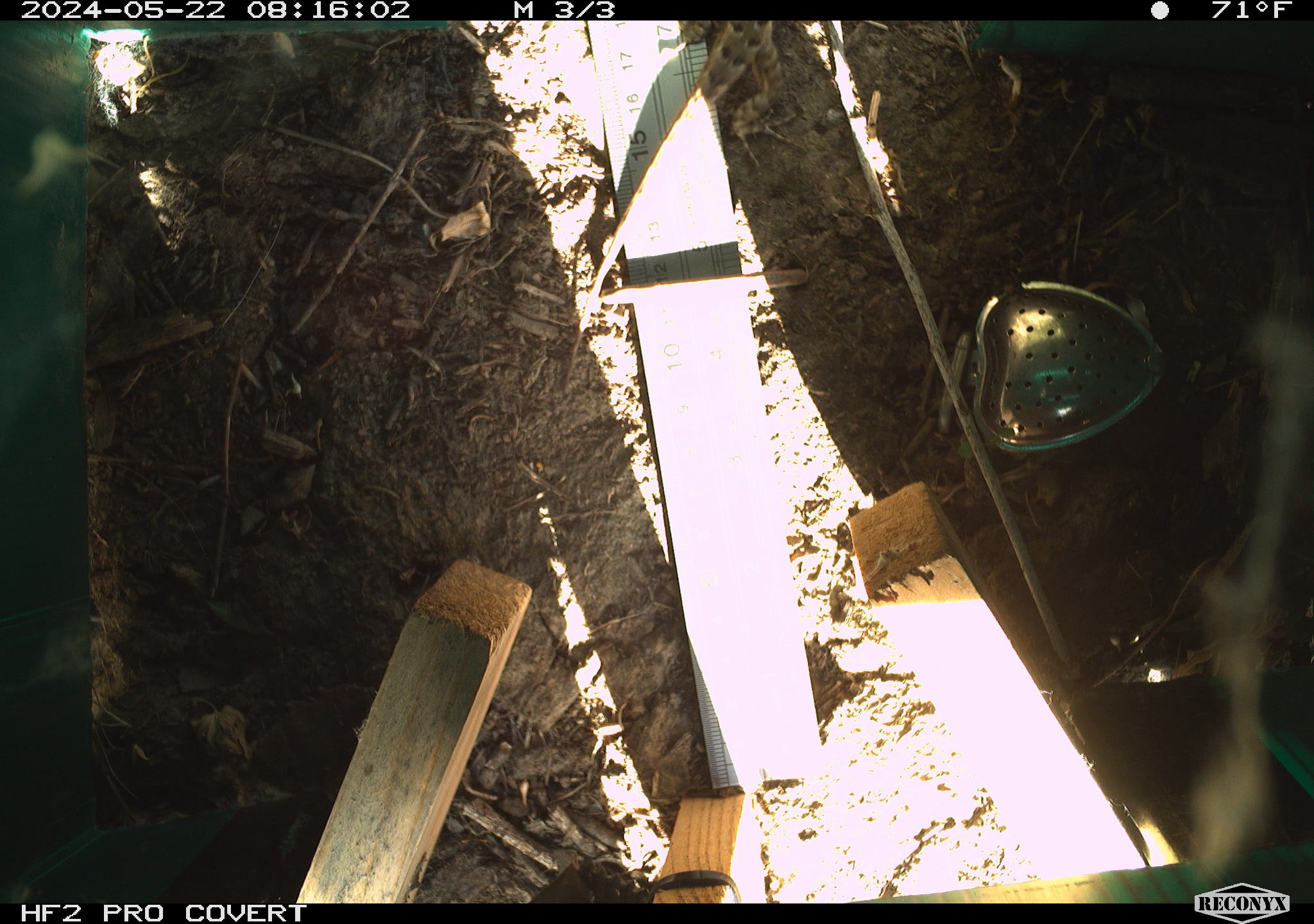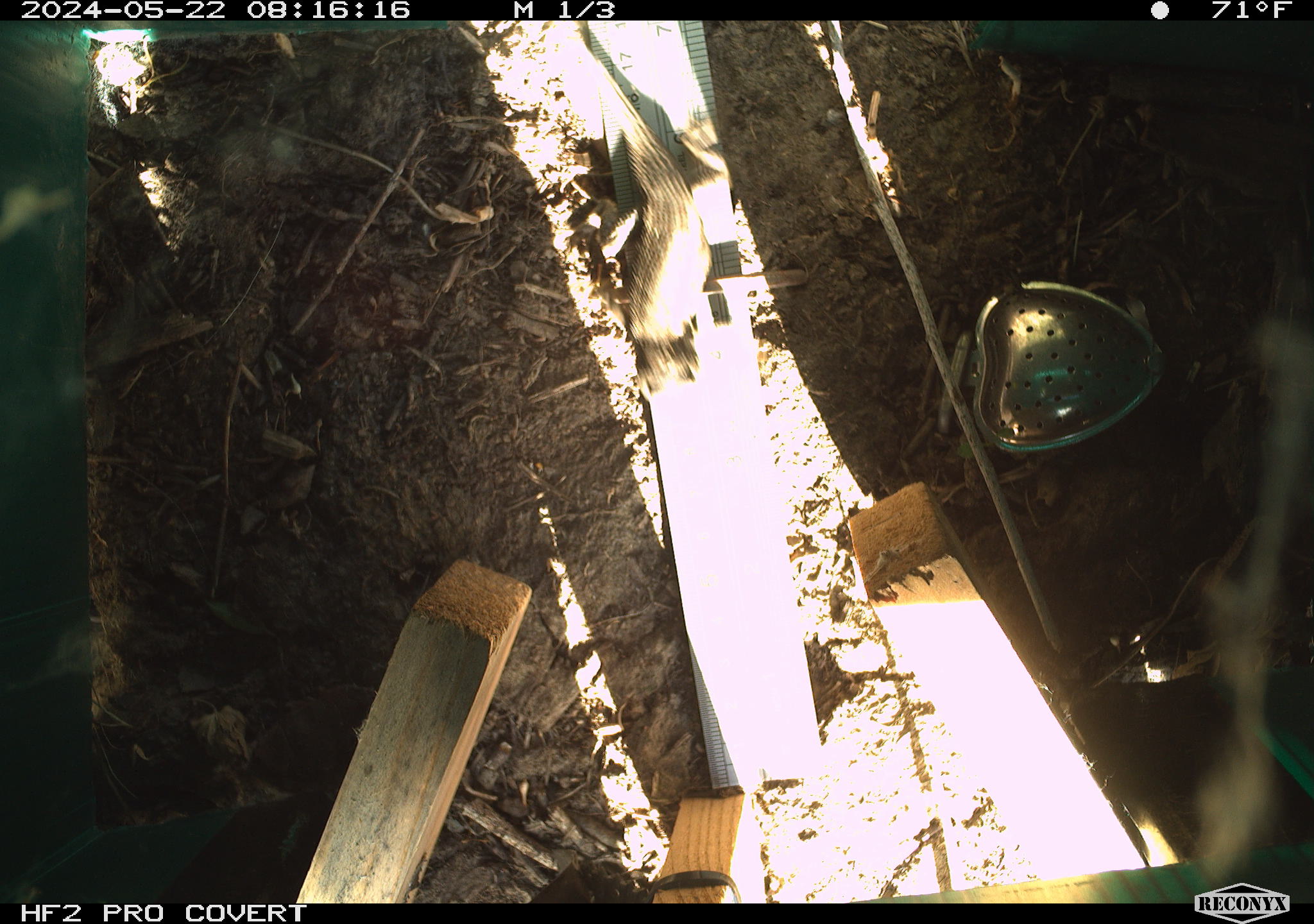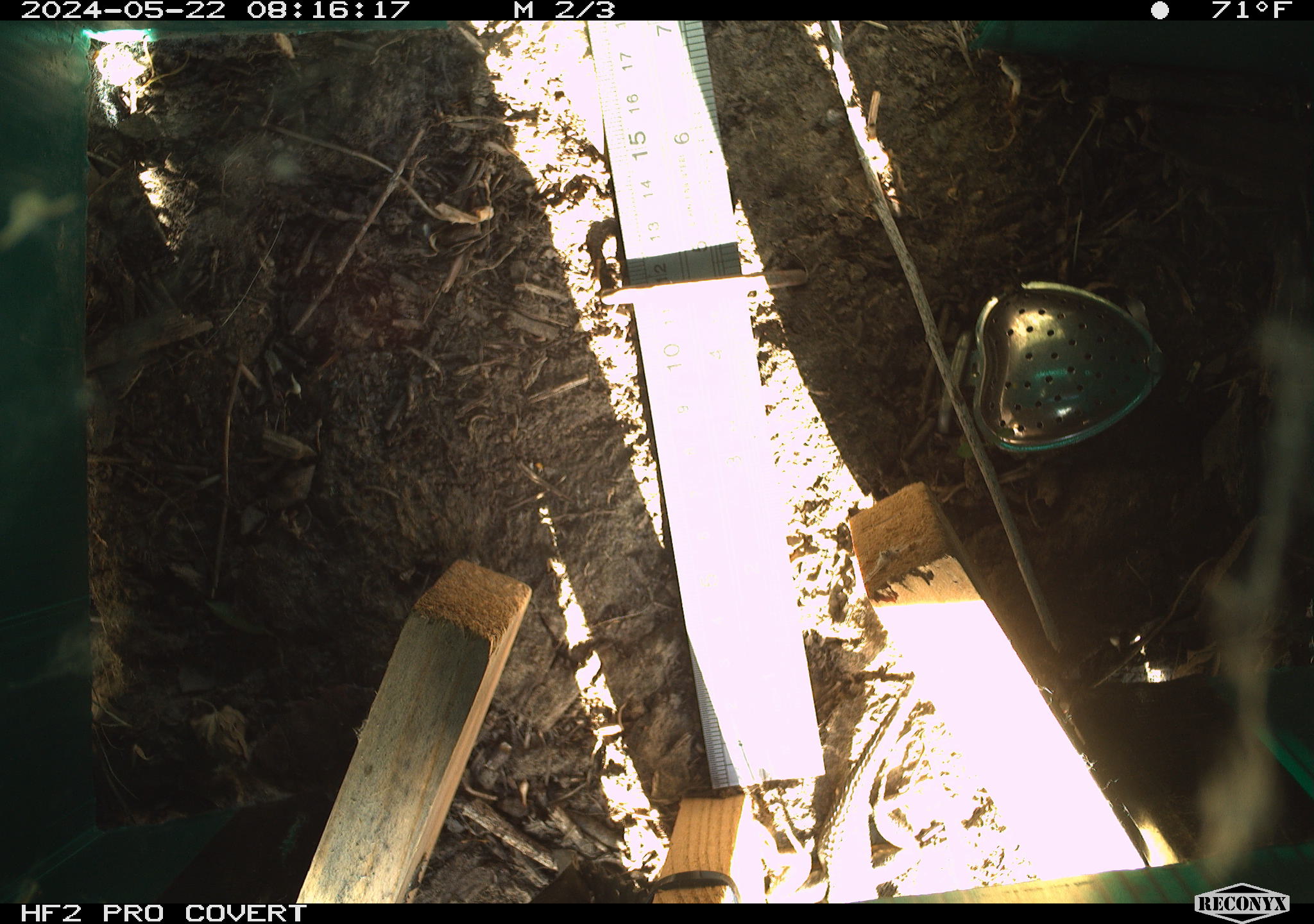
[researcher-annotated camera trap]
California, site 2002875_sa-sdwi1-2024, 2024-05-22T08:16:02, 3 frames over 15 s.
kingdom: Animalia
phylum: Chordata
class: Reptilia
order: Squamata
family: Phrynosomatidae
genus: Sceloporus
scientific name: Sceloporus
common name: spiny lizards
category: sceloporus species